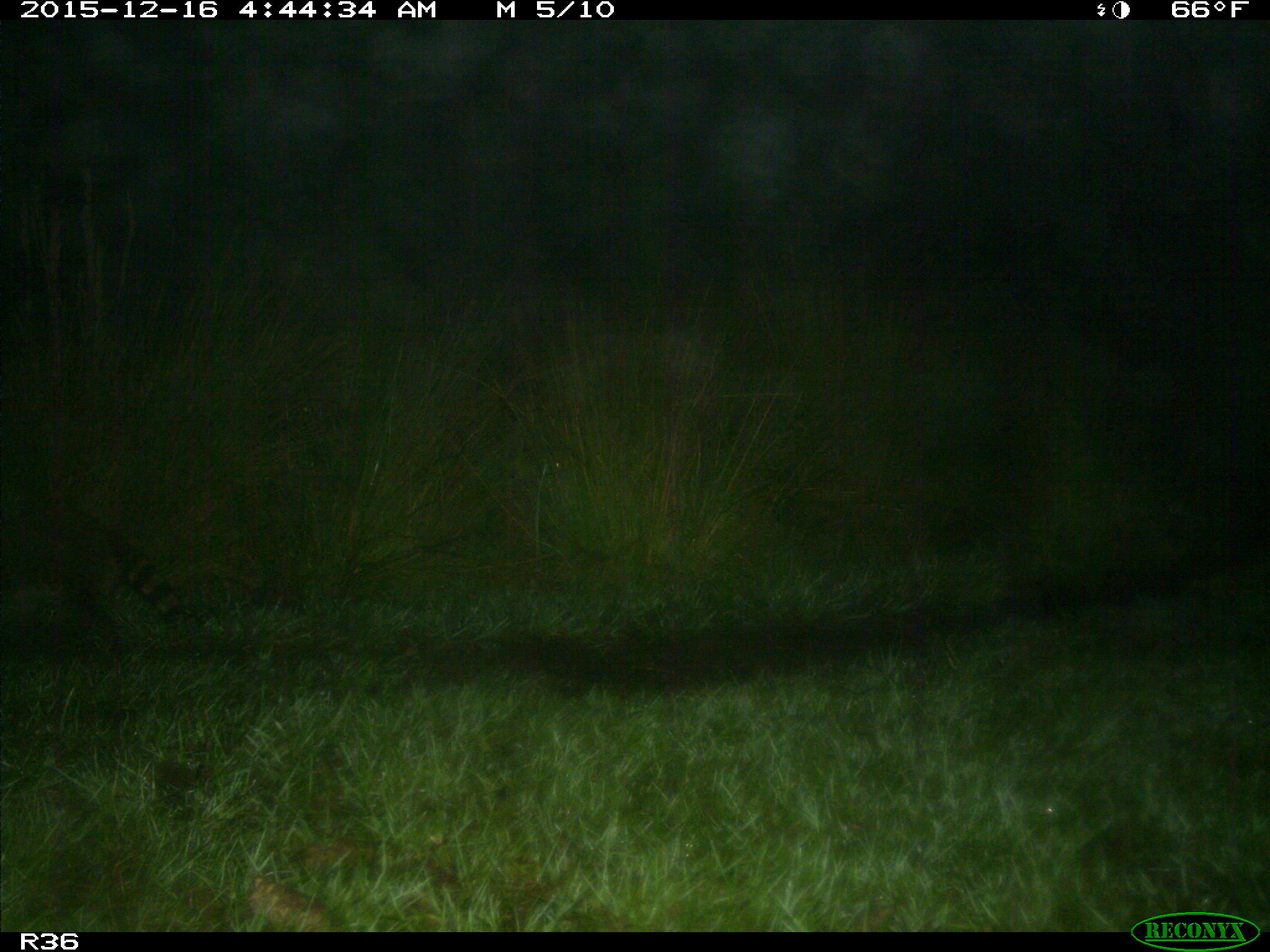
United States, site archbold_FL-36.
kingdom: Animalia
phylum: Chordata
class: Mammalia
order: Carnivora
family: Procyonidae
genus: Procyon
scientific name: Procyon lotor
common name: common raccoon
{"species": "Procyon lotor (common raccoon)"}